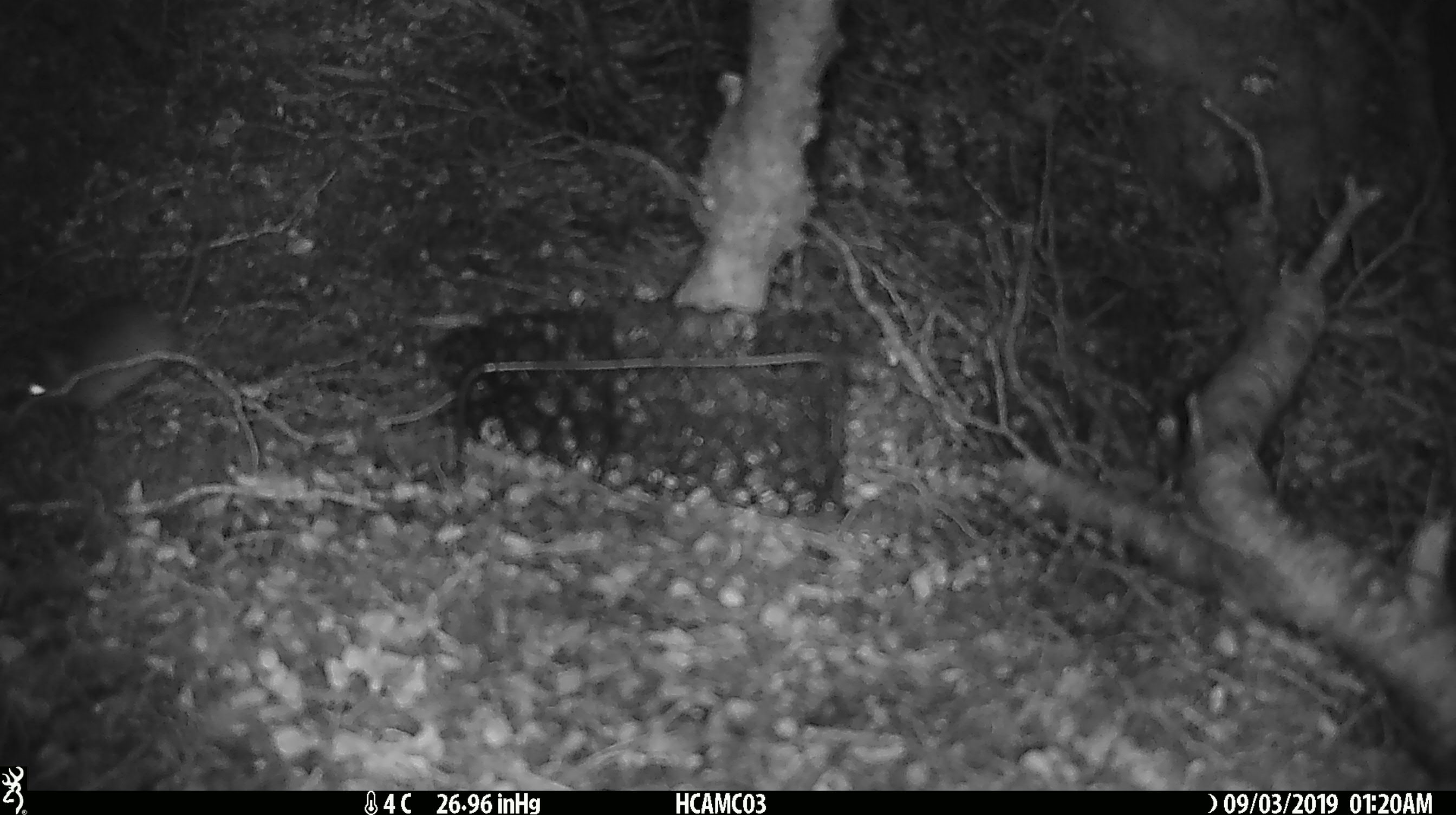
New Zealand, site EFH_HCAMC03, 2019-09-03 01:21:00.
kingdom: Animalia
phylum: Chordata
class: Mammalia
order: Rodentia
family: Muridae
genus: Mus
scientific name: Mus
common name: mouse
Mouse (Mus).